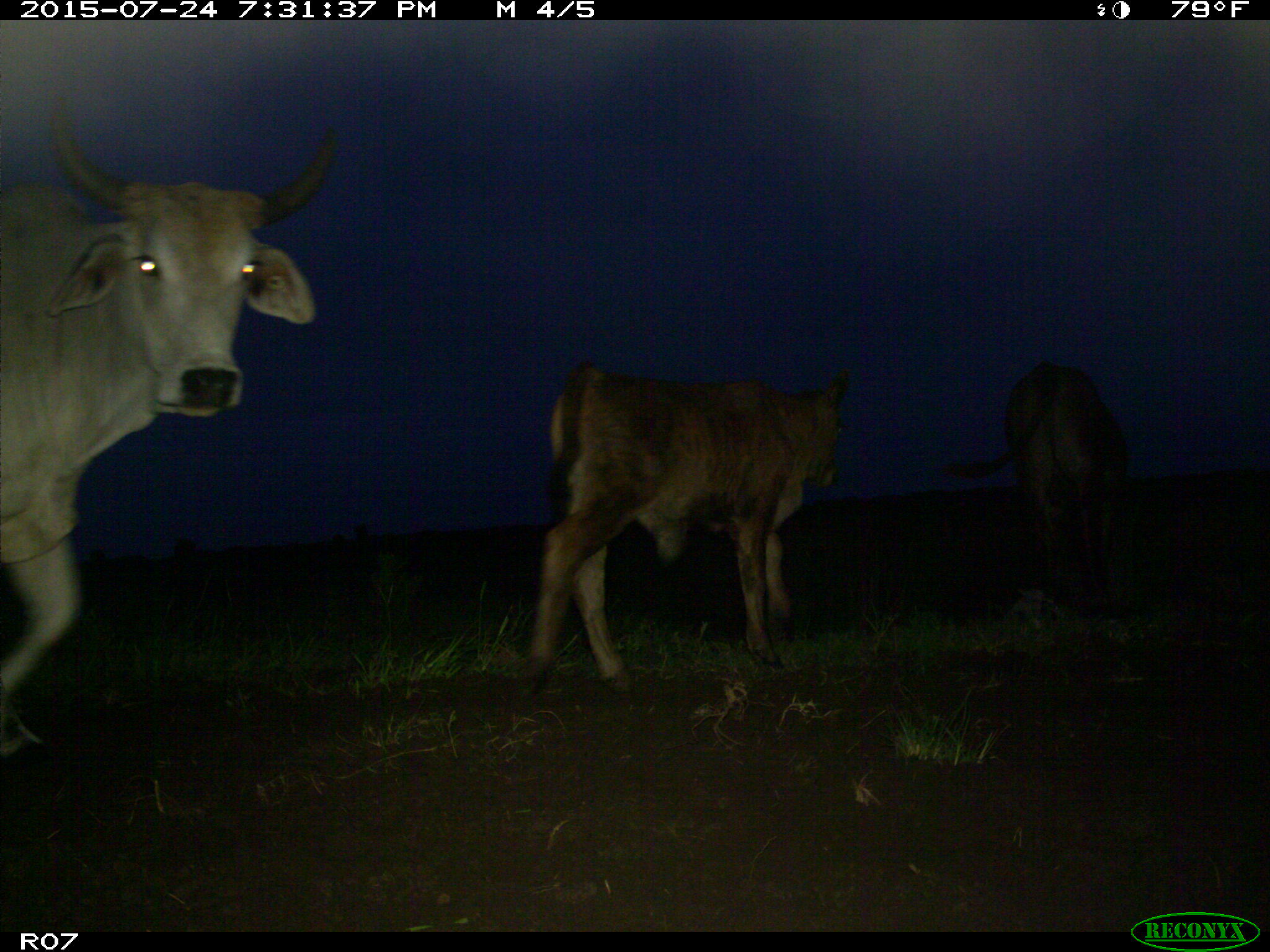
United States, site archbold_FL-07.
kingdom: Animalia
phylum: Chordata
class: Mammalia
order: Artiodactyla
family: Bovidae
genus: Bos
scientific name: Bos taurus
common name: domestic cow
Bos taurus (domestic cow).